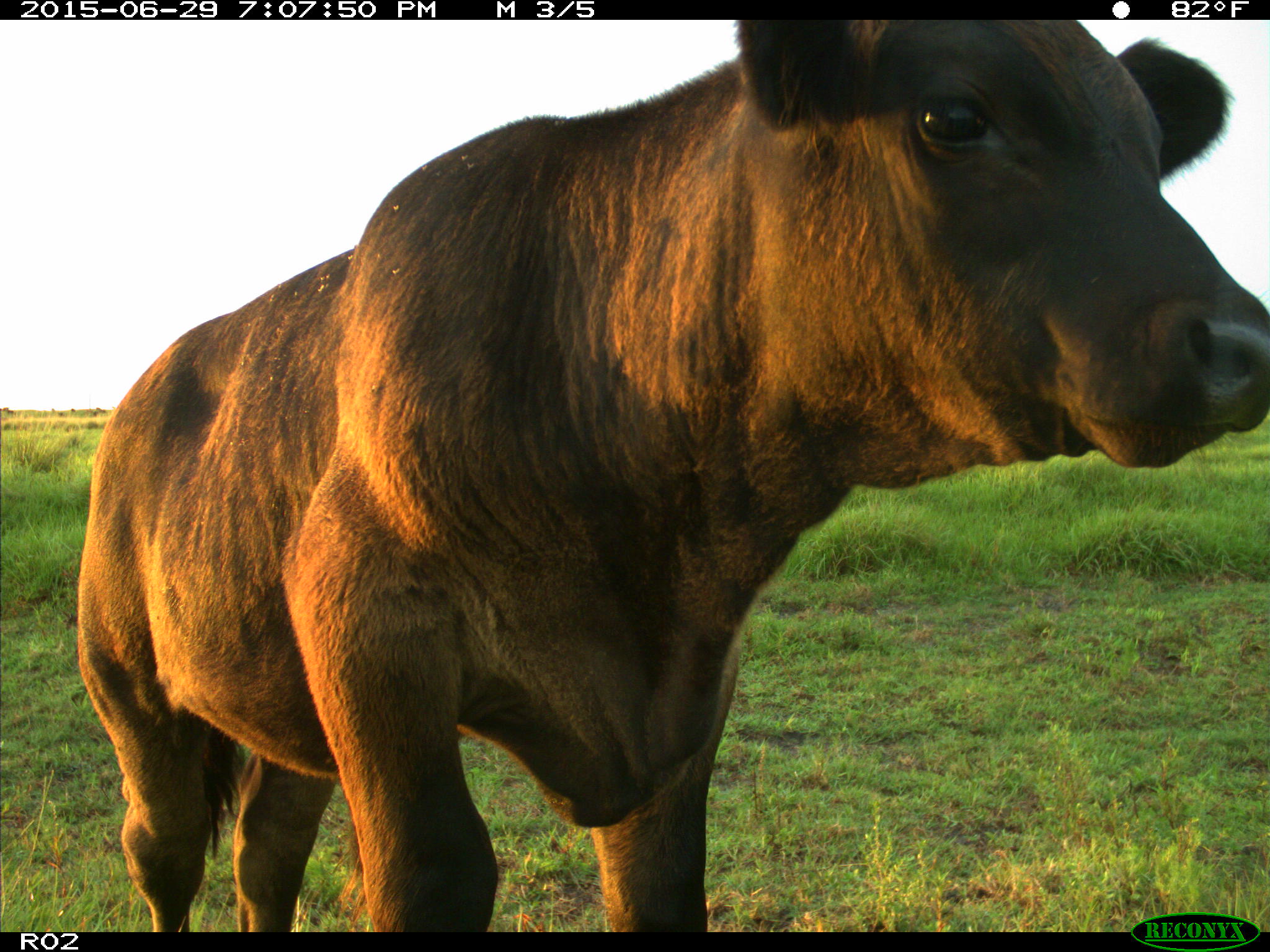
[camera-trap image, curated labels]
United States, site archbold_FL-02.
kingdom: Animalia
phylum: Chordata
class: Mammalia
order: Artiodactyla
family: Bovidae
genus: Bos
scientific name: Bos taurus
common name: domestic cow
Bos taurus (domestic cow).